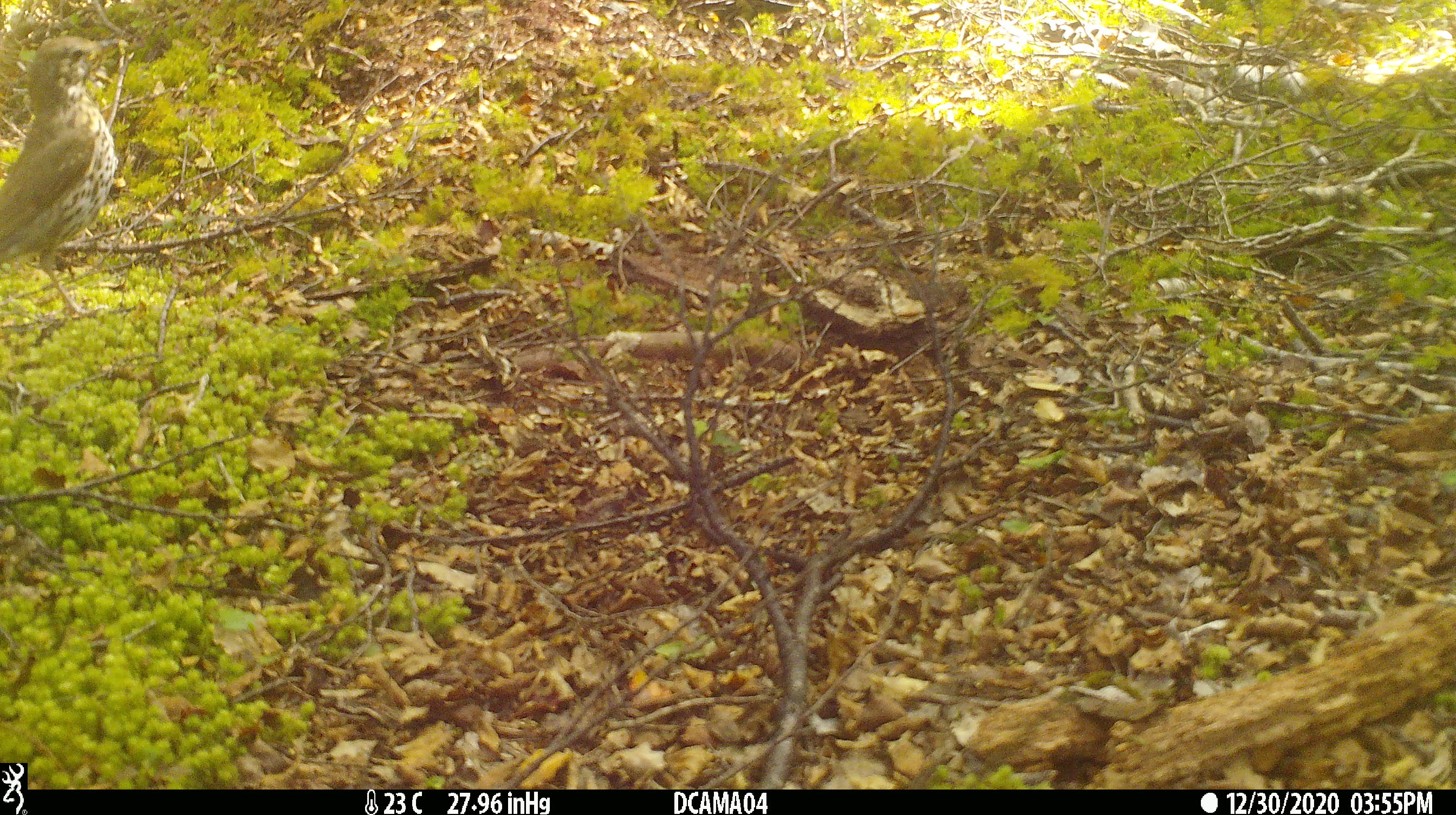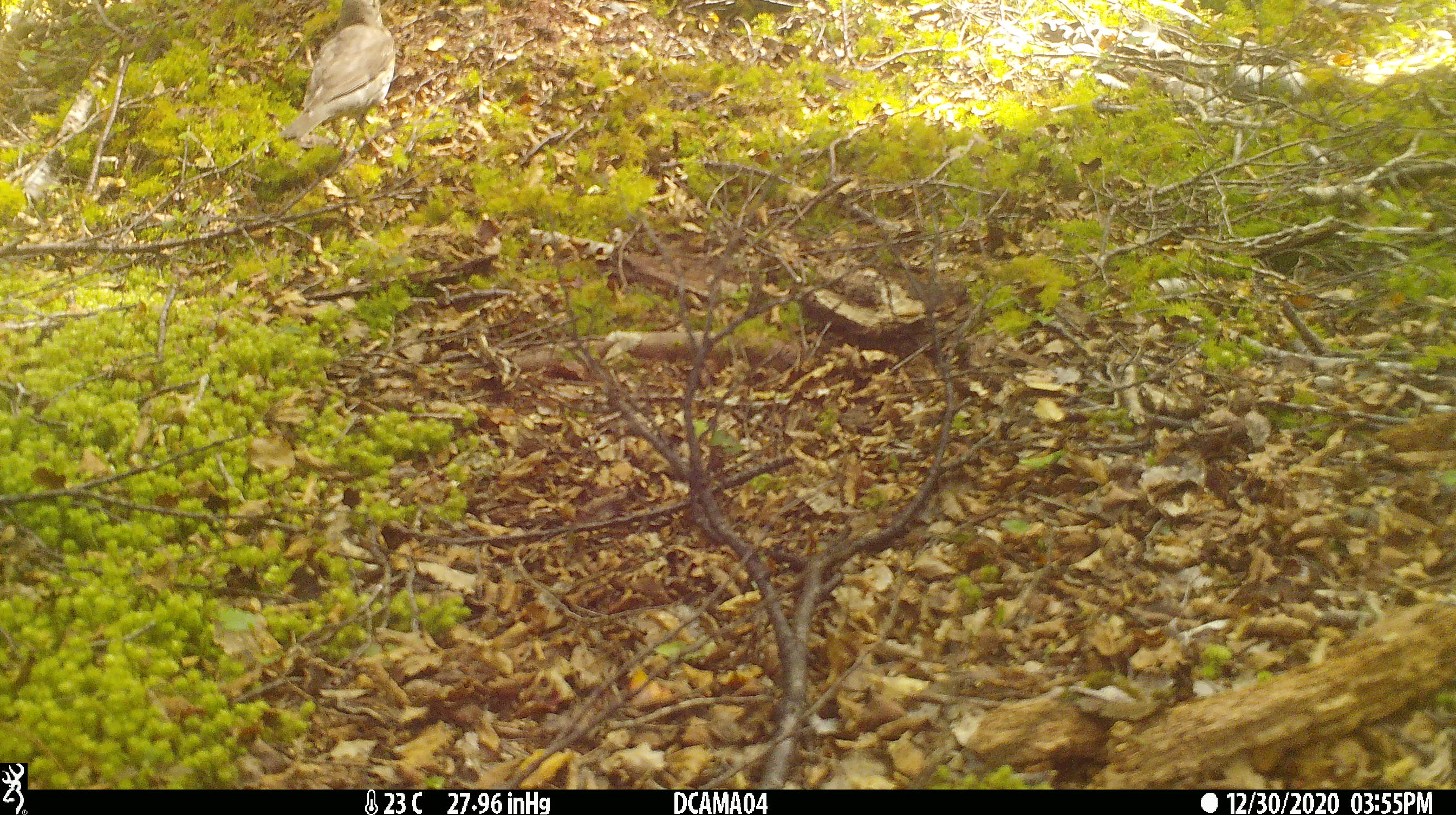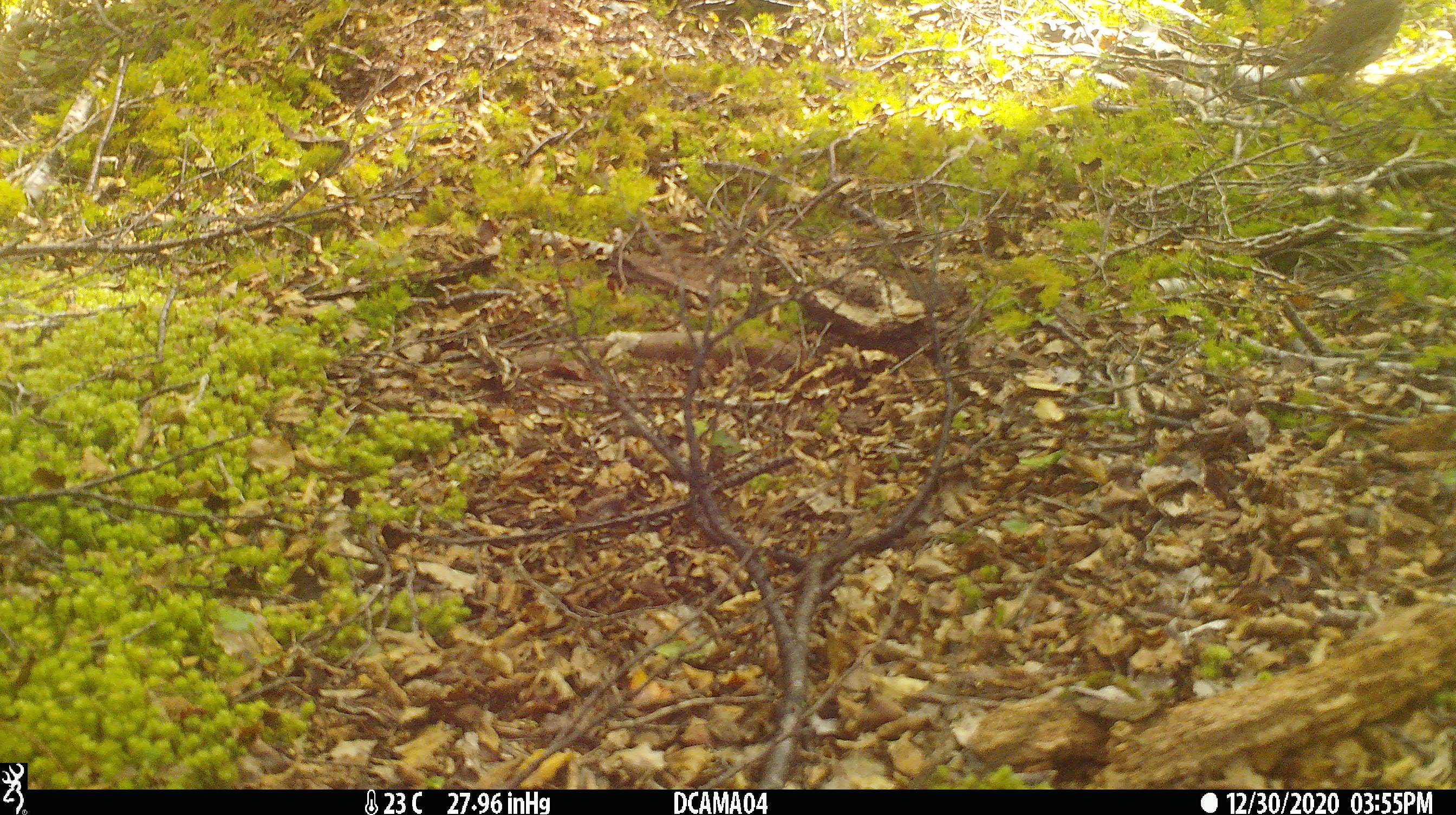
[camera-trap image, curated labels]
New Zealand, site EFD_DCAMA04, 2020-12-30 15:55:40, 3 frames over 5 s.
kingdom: Animalia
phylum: Chordata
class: Aves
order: Passeriformes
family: Turdidae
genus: Turdus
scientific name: Turdus philomelos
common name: song thrush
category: thrush